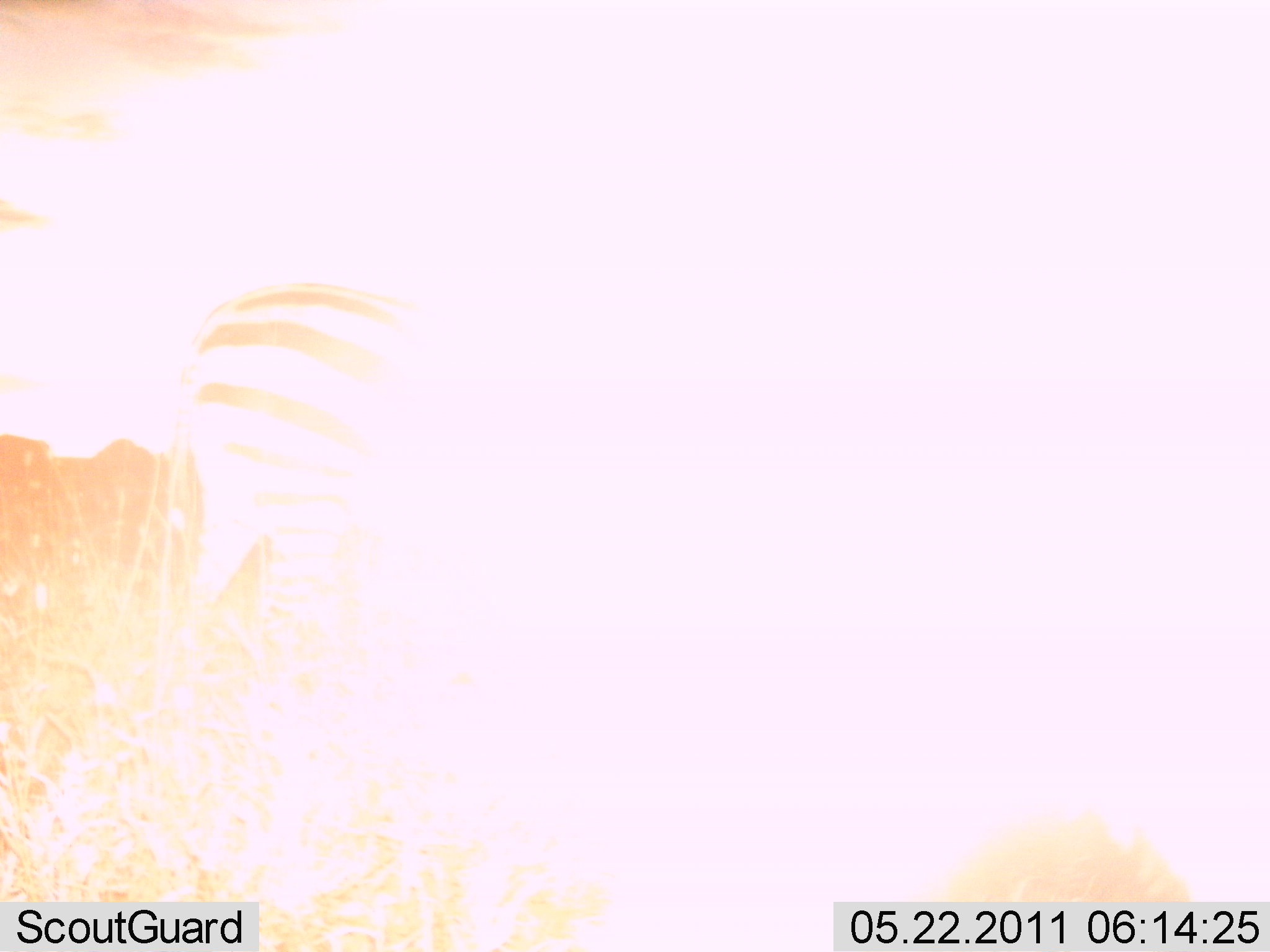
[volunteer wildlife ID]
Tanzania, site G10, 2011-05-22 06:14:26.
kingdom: Animalia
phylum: Chordata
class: Mammalia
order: Perissodactyla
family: Equidae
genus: Equus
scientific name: Equus quagga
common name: plains zebra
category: zebra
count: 1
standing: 85%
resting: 0%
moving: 15%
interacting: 0%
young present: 0%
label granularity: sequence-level